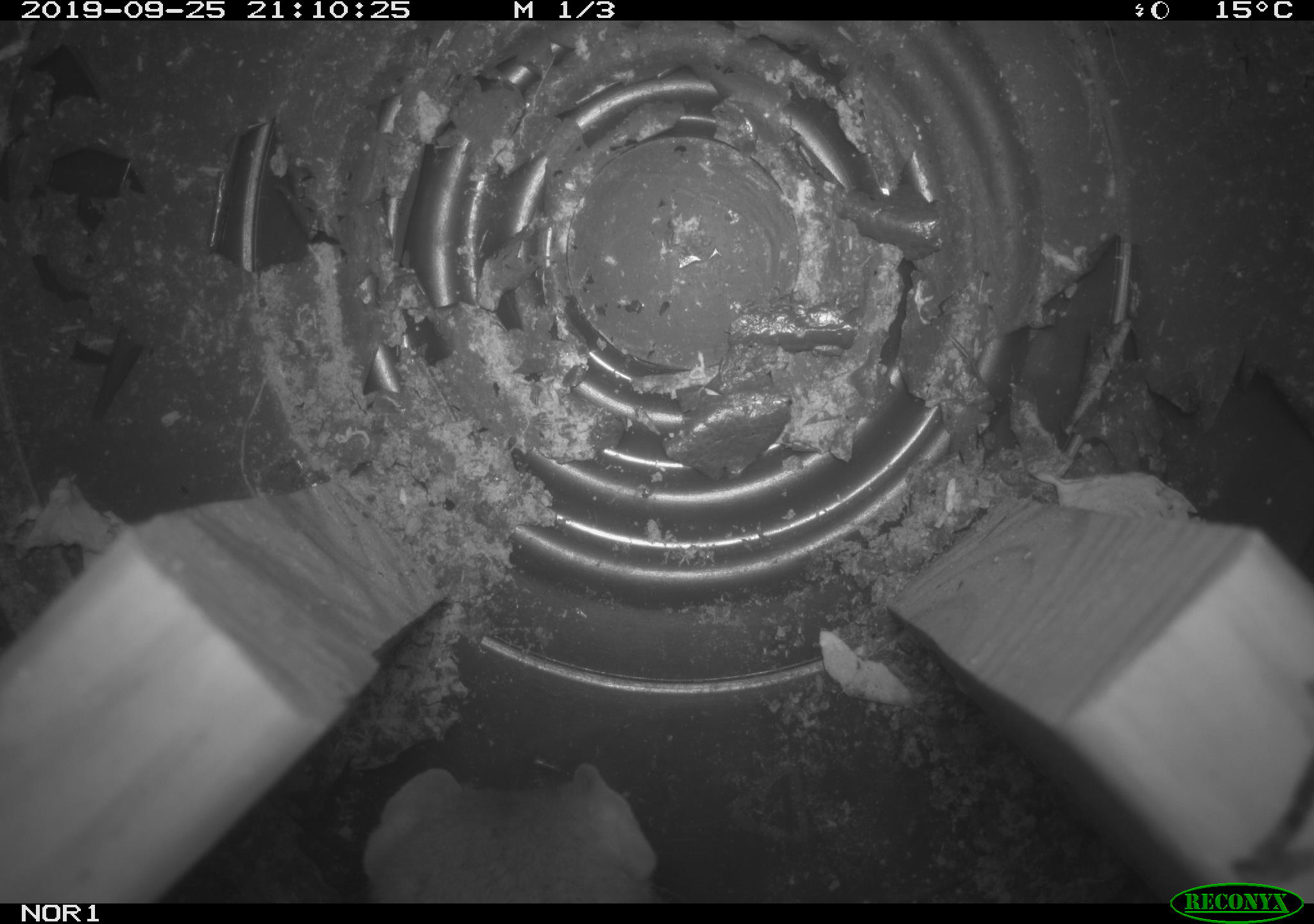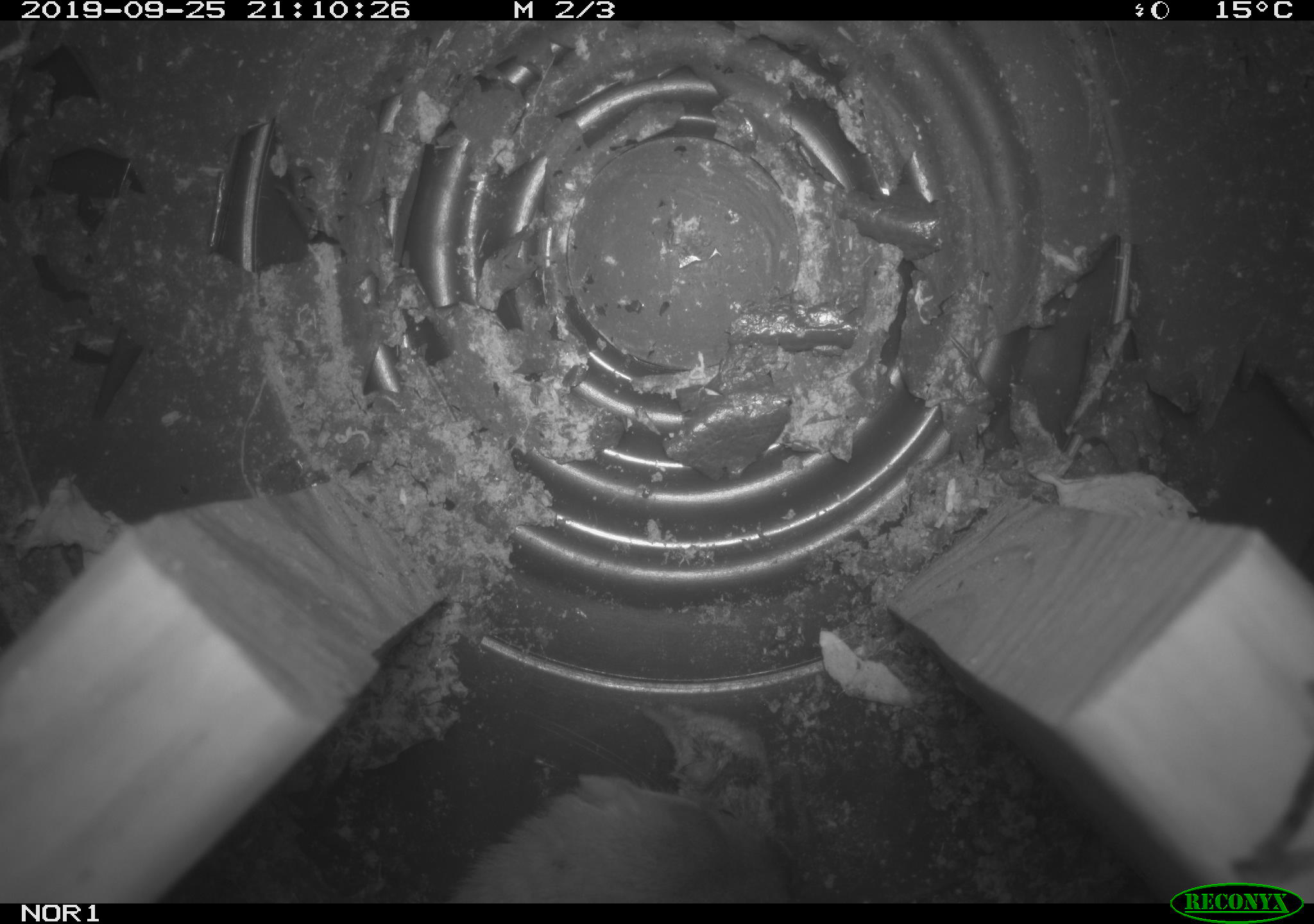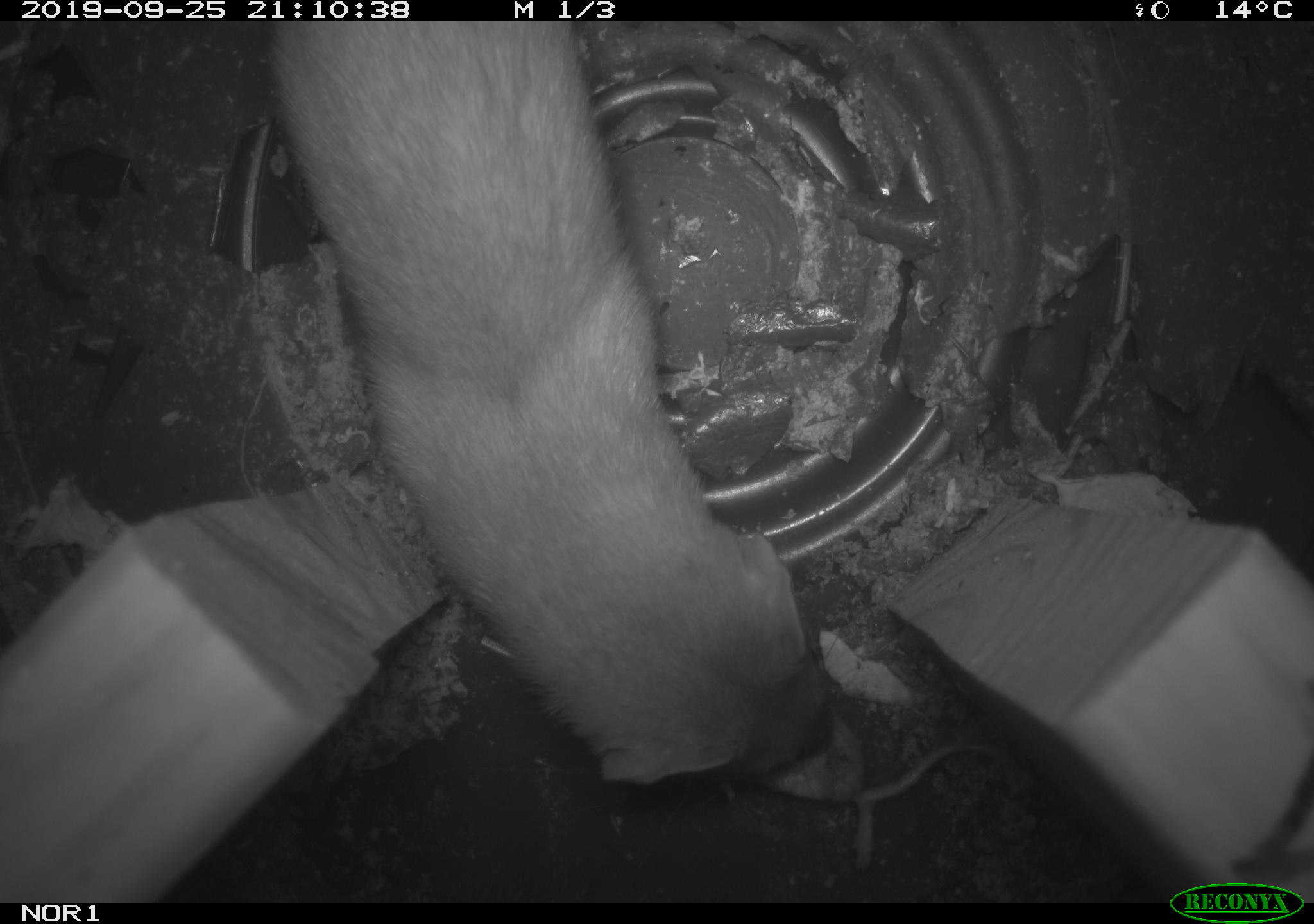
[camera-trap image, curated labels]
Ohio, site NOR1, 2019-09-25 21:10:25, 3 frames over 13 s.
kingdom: Animalia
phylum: Chordata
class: Mammalia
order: Carnivora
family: Mustelidae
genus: Neogale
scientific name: Neogale frenata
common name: long-tailed weasel